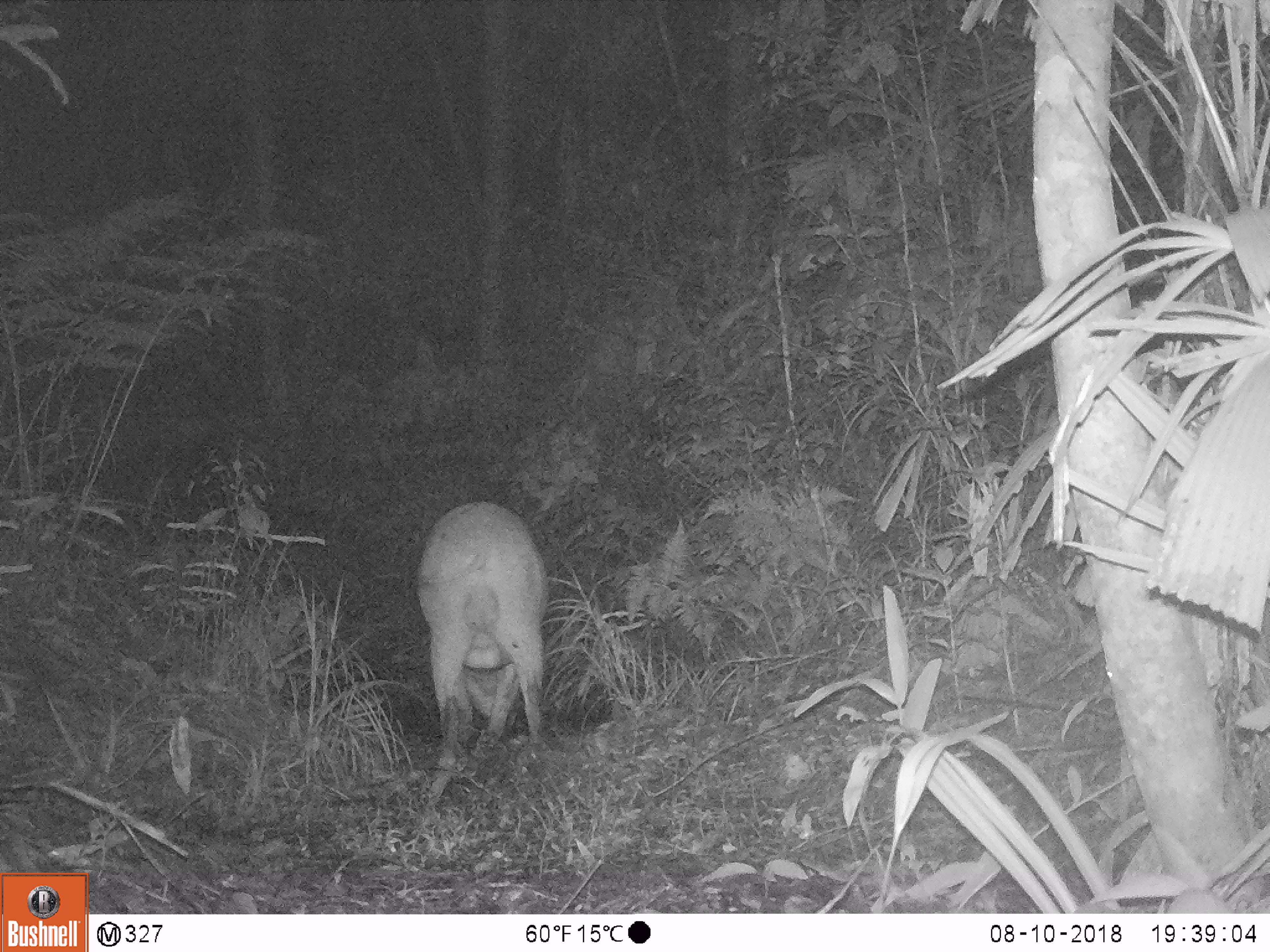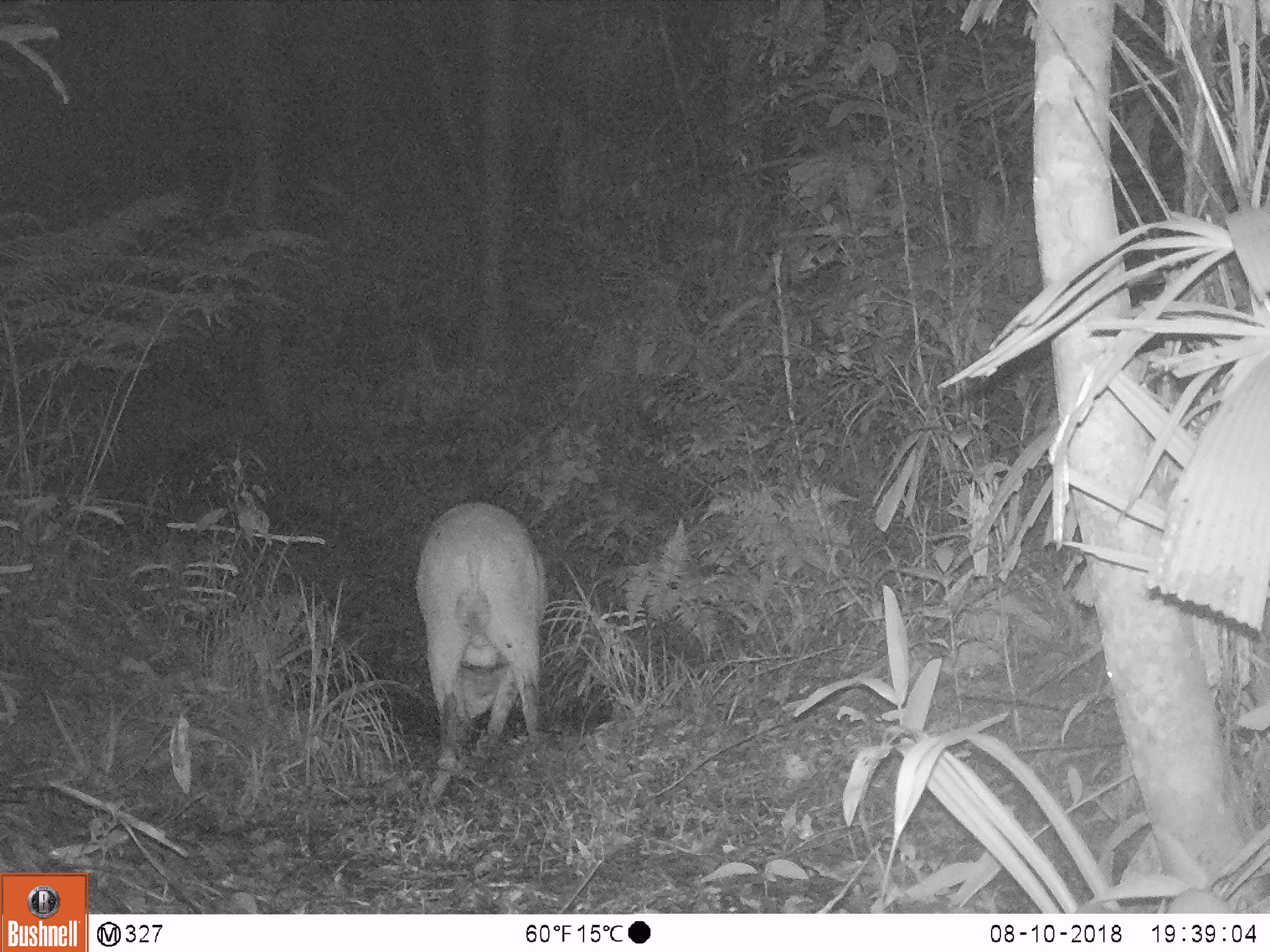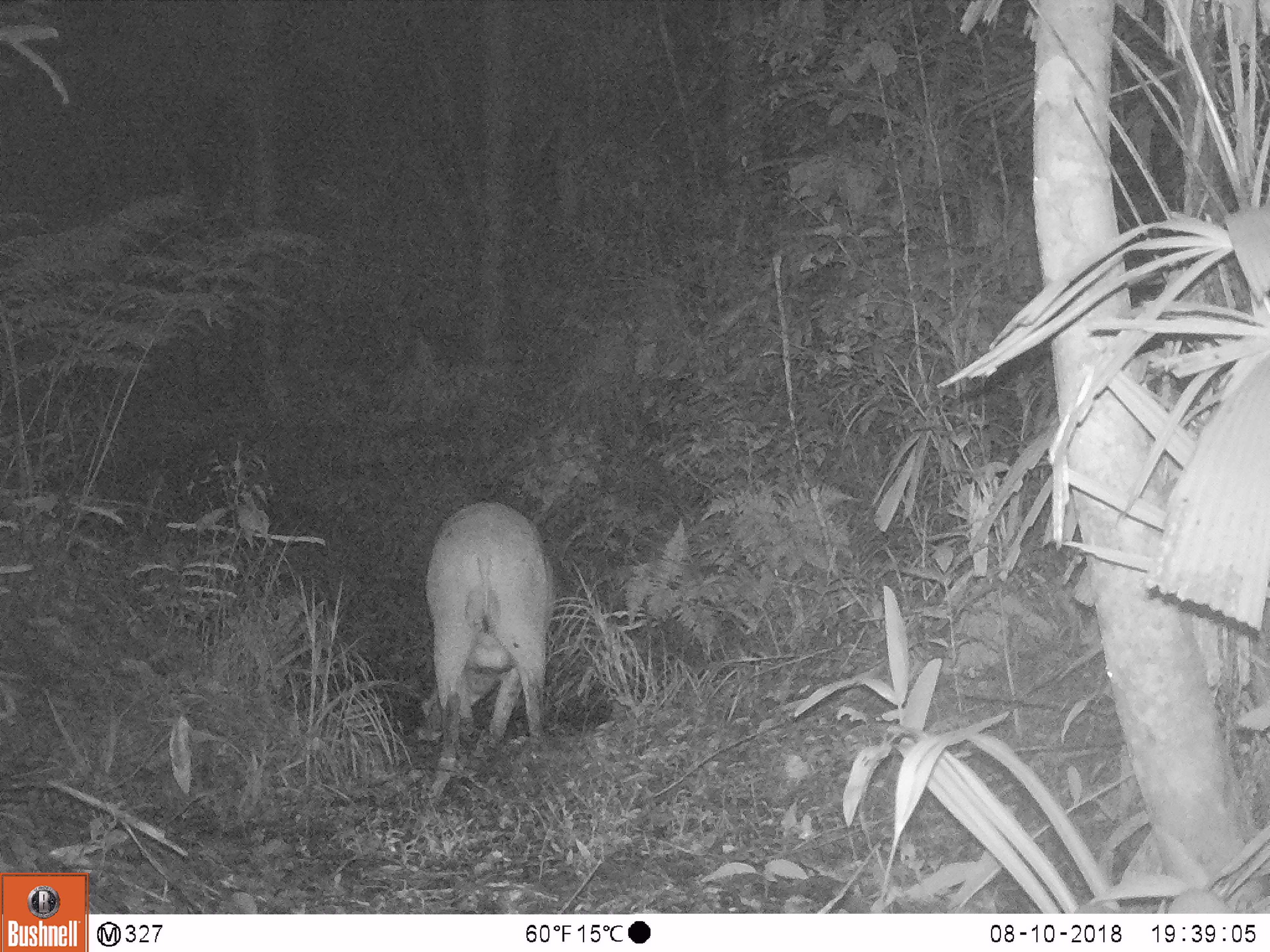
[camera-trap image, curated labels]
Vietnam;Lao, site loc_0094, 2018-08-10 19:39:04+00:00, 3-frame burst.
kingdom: Animalia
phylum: Chordata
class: Mammalia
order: Artiodactyla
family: Suidae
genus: Sus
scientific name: Sus scrofa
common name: eurasian wild pig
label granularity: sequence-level